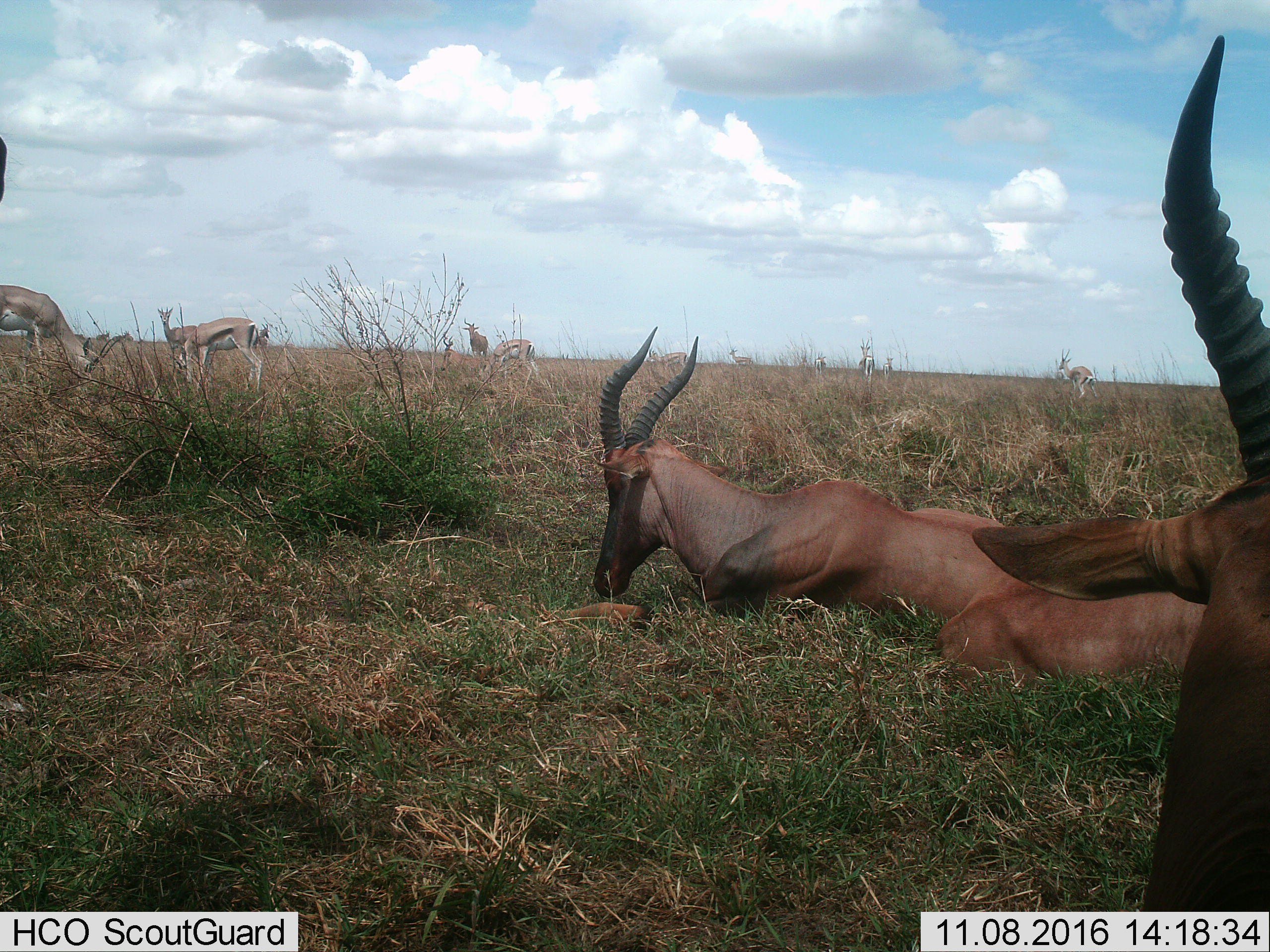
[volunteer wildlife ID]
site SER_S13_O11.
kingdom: Animalia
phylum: Chordata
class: Mammalia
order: Artiodactyla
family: Bovidae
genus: Eudorcas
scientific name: Eudorcas thomsonii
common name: thomson's gazelle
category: gazellethomsons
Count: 8.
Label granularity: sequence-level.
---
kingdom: Animalia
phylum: Chordata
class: Mammalia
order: Artiodactyla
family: Bovidae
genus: Damaliscus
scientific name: Damaliscus lunatus jimela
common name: topi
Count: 4.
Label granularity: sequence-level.